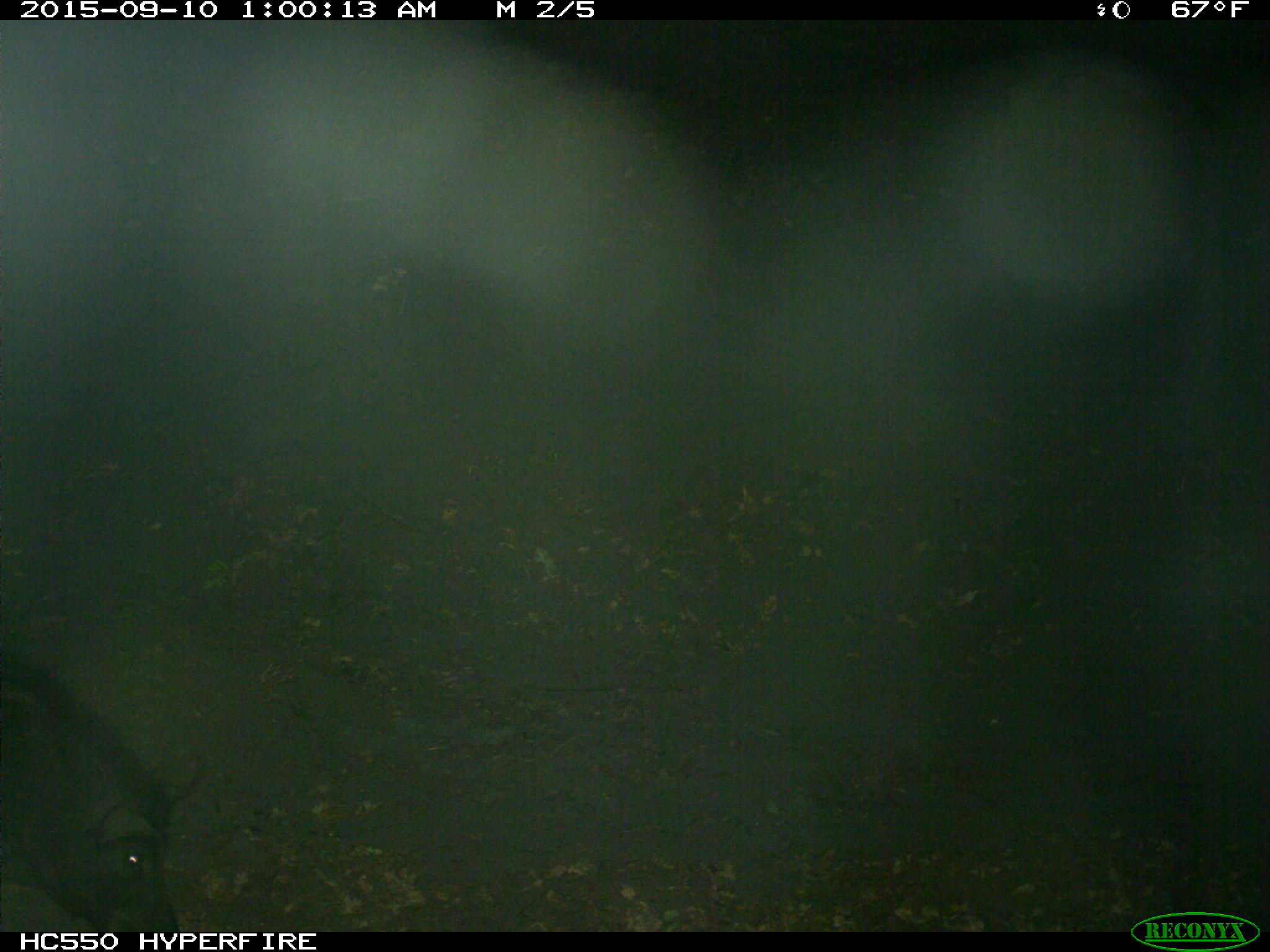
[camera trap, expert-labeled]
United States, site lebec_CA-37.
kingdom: Animalia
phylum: Chordata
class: Mammalia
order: Artiodactyla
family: Suidae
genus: Sus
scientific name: Sus scrofa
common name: wild boar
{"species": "Sus scrofa (wild boar)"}